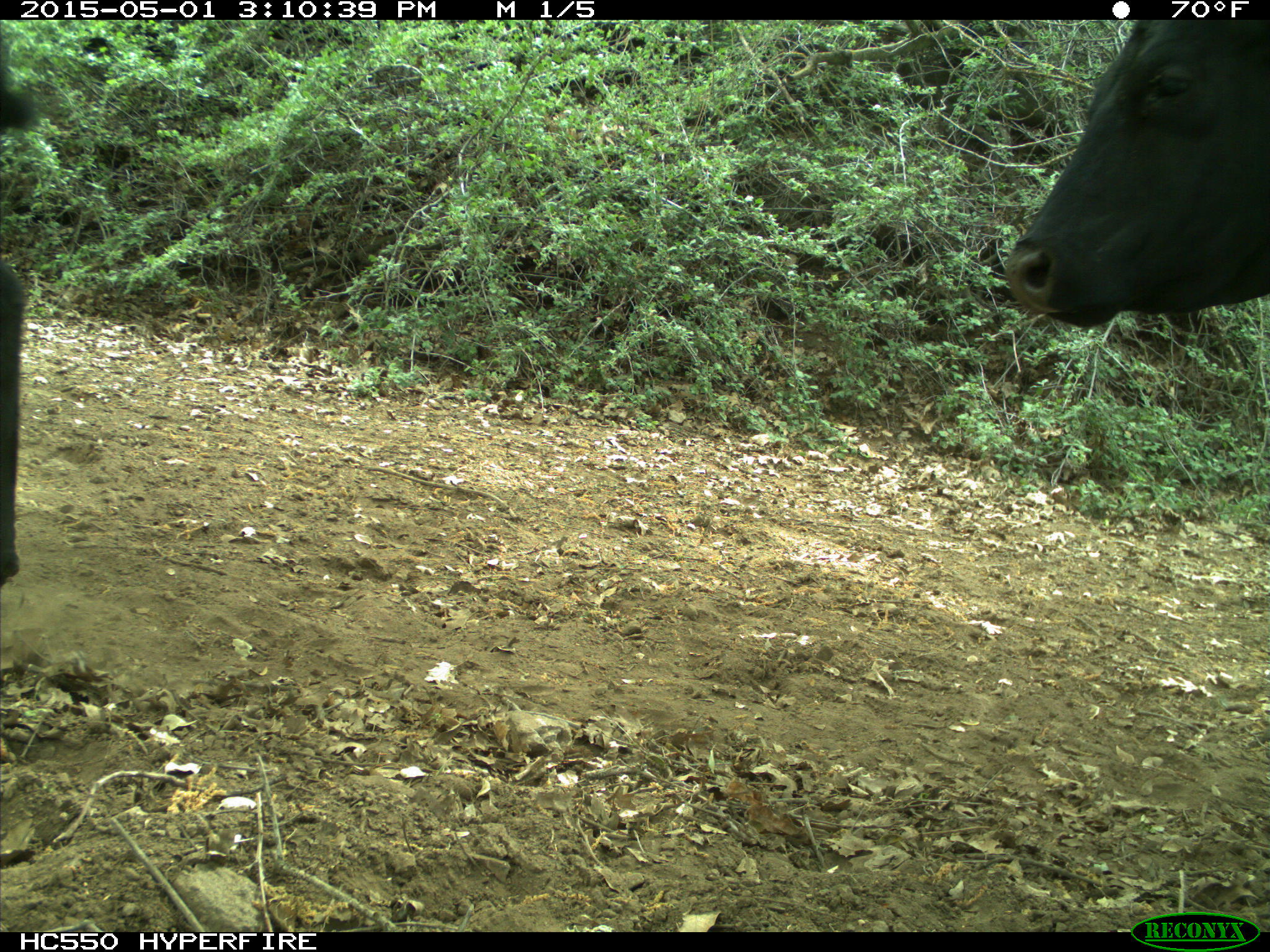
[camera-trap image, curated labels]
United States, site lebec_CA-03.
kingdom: Animalia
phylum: Chordata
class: Mammalia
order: Artiodactyla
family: Bovidae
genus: Bos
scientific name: Bos taurus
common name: domestic cow